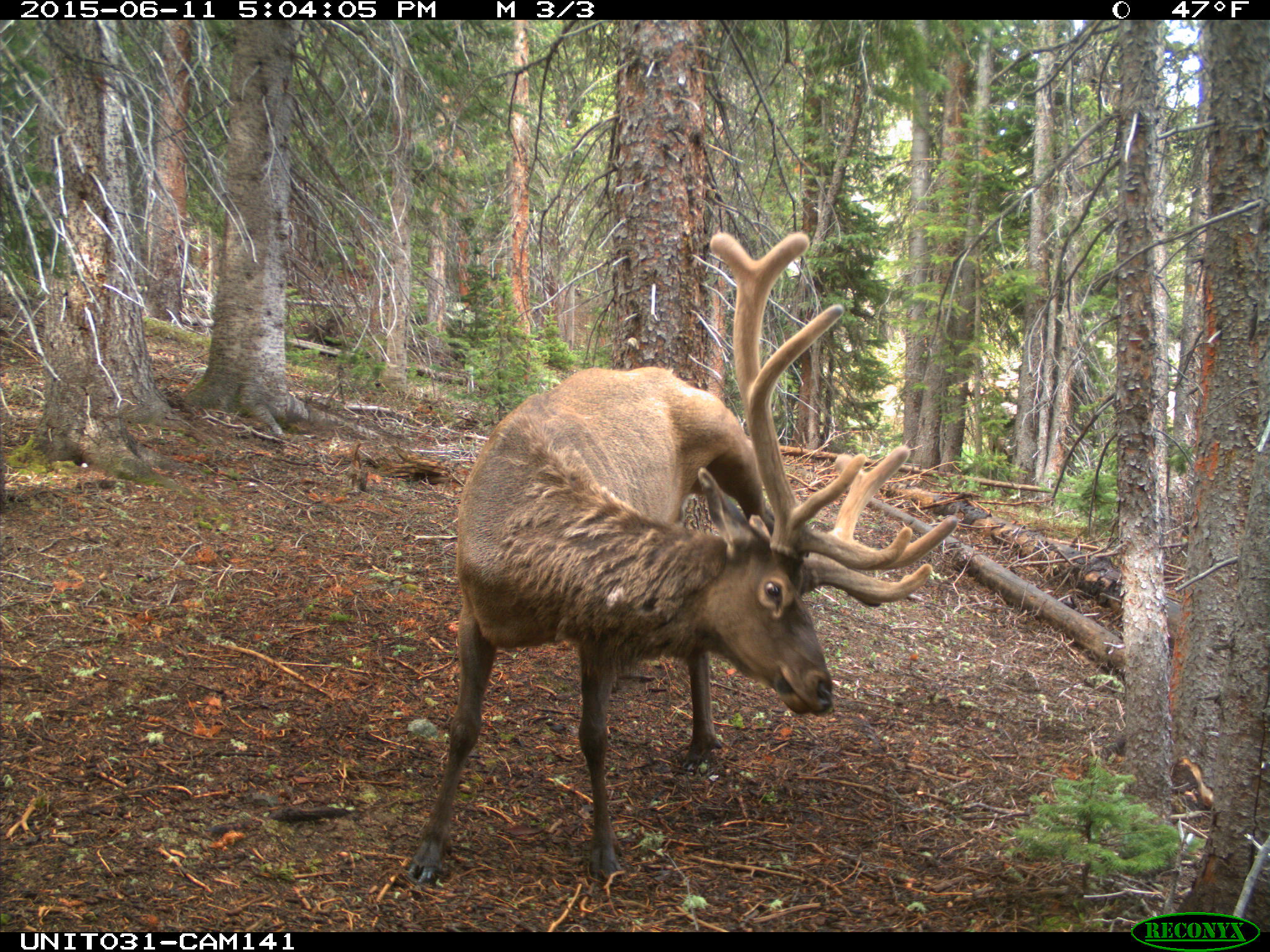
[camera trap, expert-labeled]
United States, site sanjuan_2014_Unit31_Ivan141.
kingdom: Animalia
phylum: Chordata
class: Mammalia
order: Artiodactyla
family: Cervidae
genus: Cervus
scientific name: Cervus elaphus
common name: red deer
Cervus elaphus (red deer).